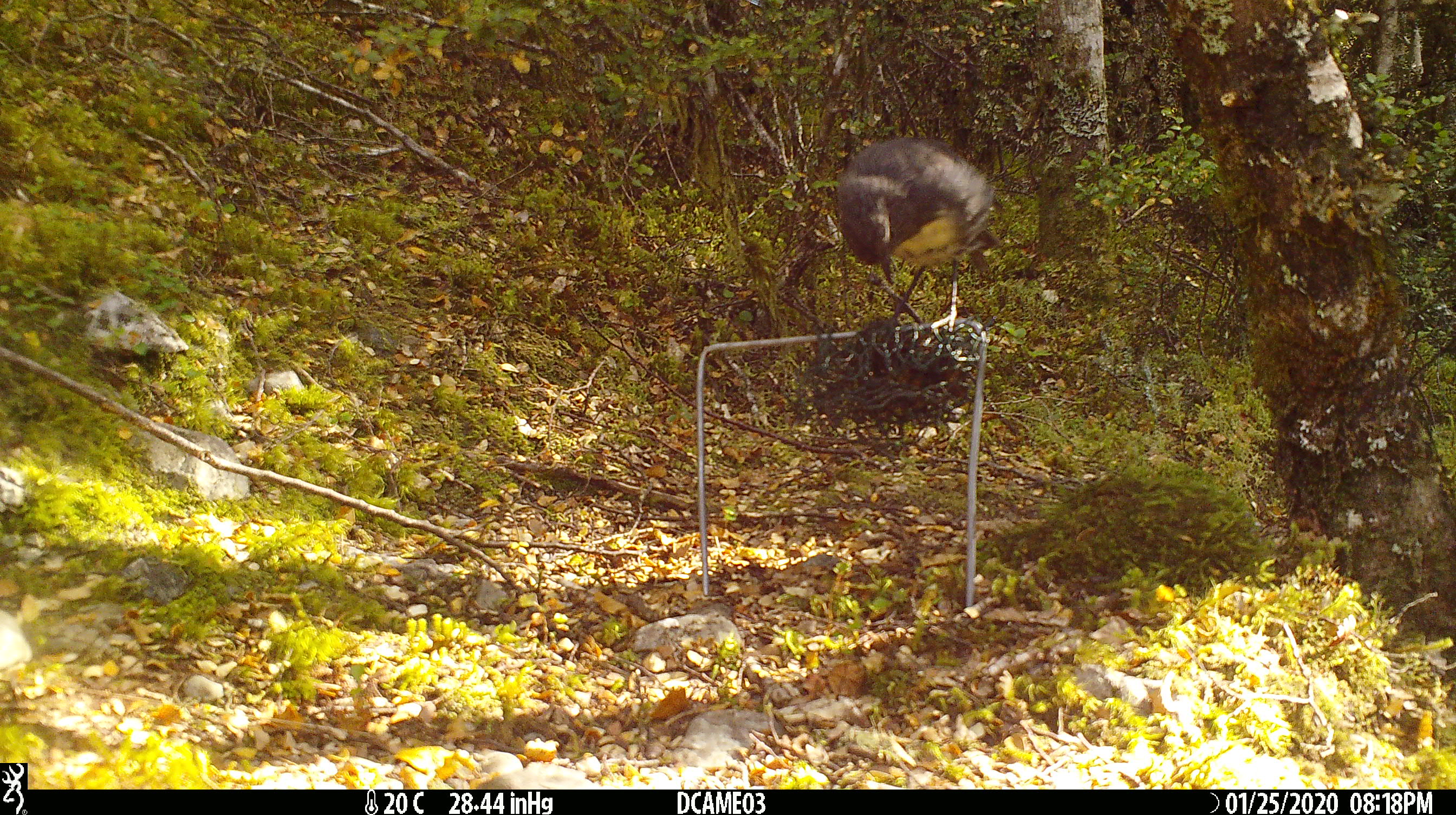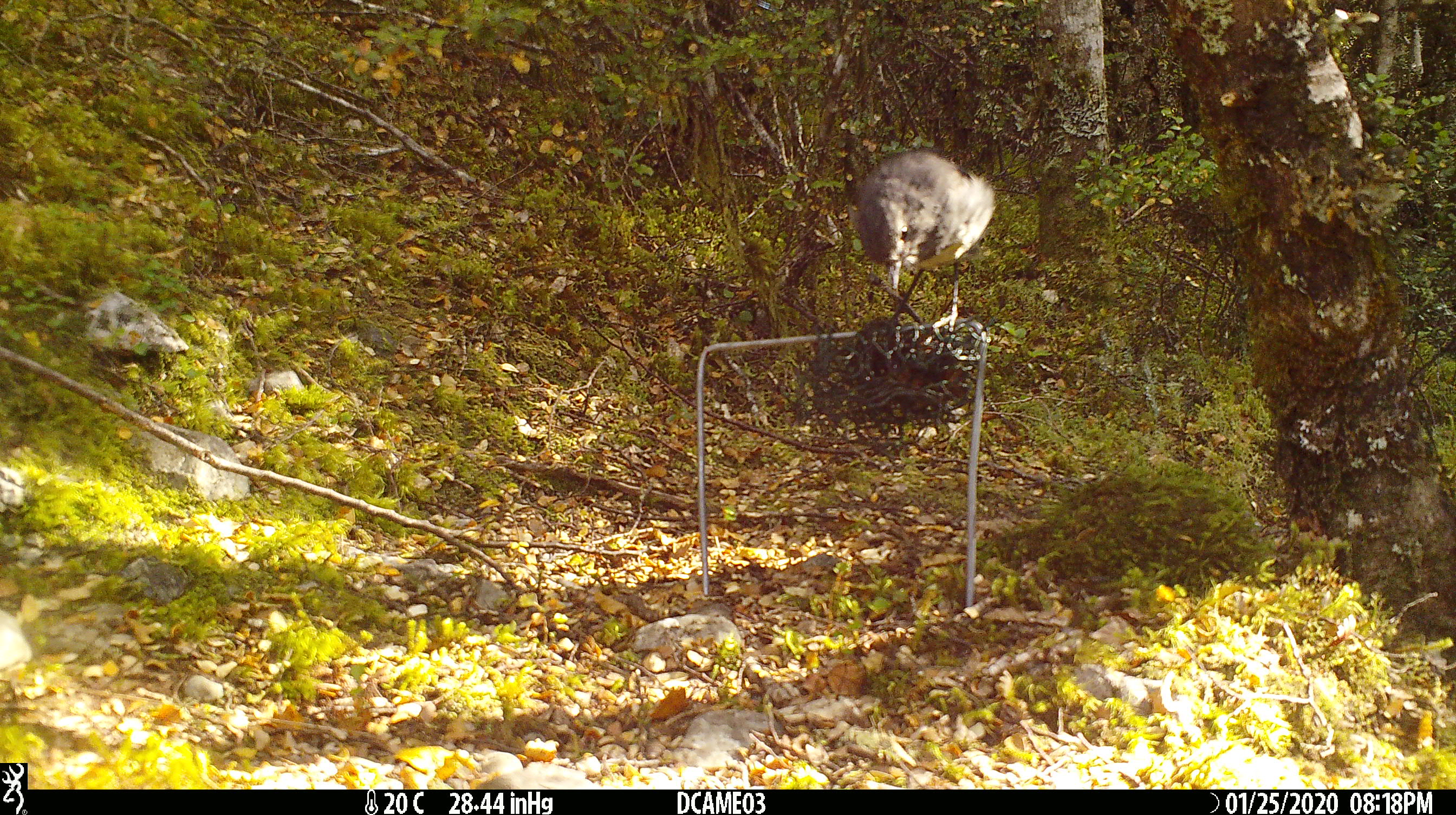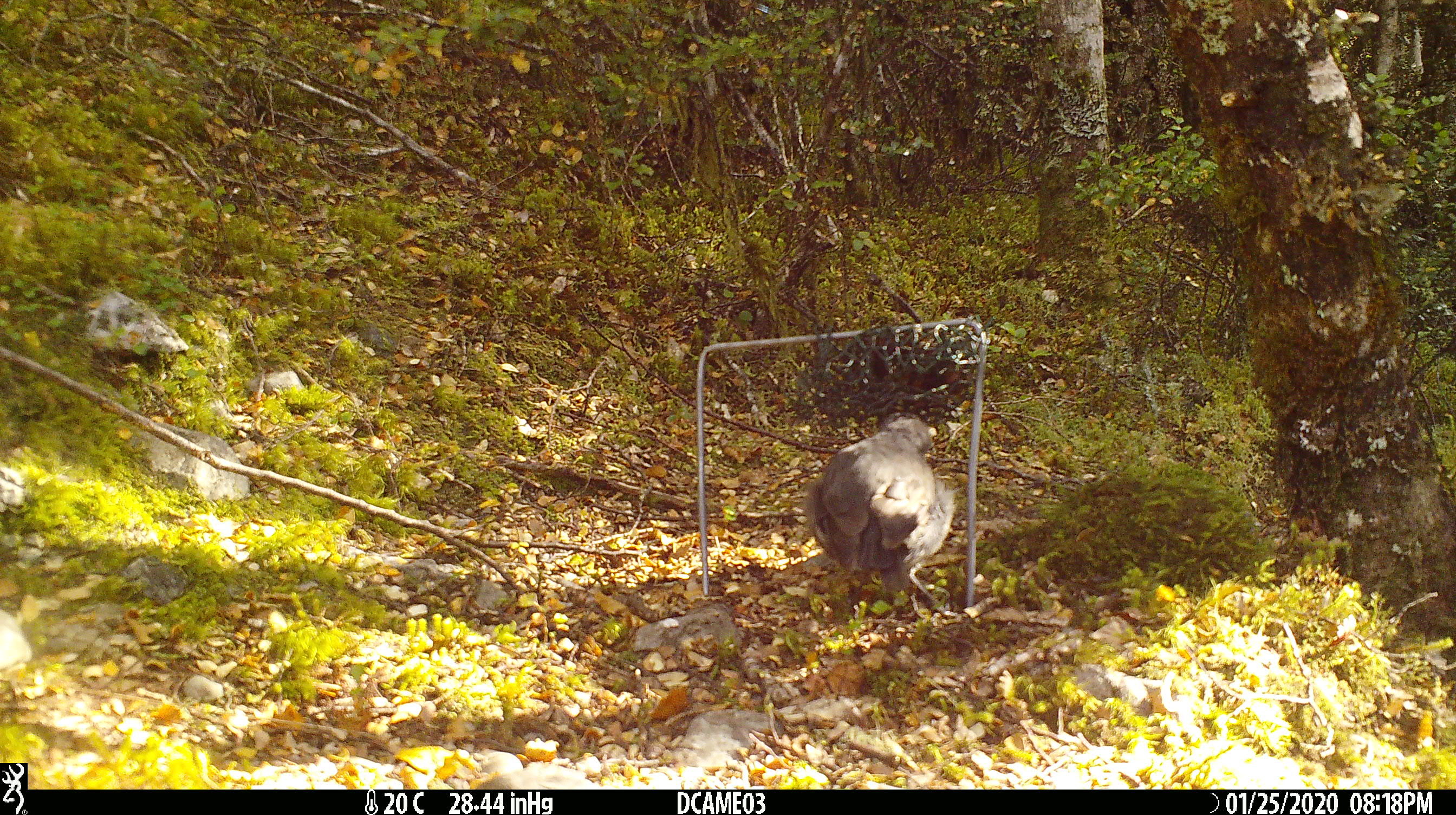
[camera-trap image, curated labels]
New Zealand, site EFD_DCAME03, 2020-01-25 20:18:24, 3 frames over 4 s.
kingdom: Animalia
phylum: Chordata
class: Aves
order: Passeriformes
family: Petroicidae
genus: Petroica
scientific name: Petroica australis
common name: new zealand robin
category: robin